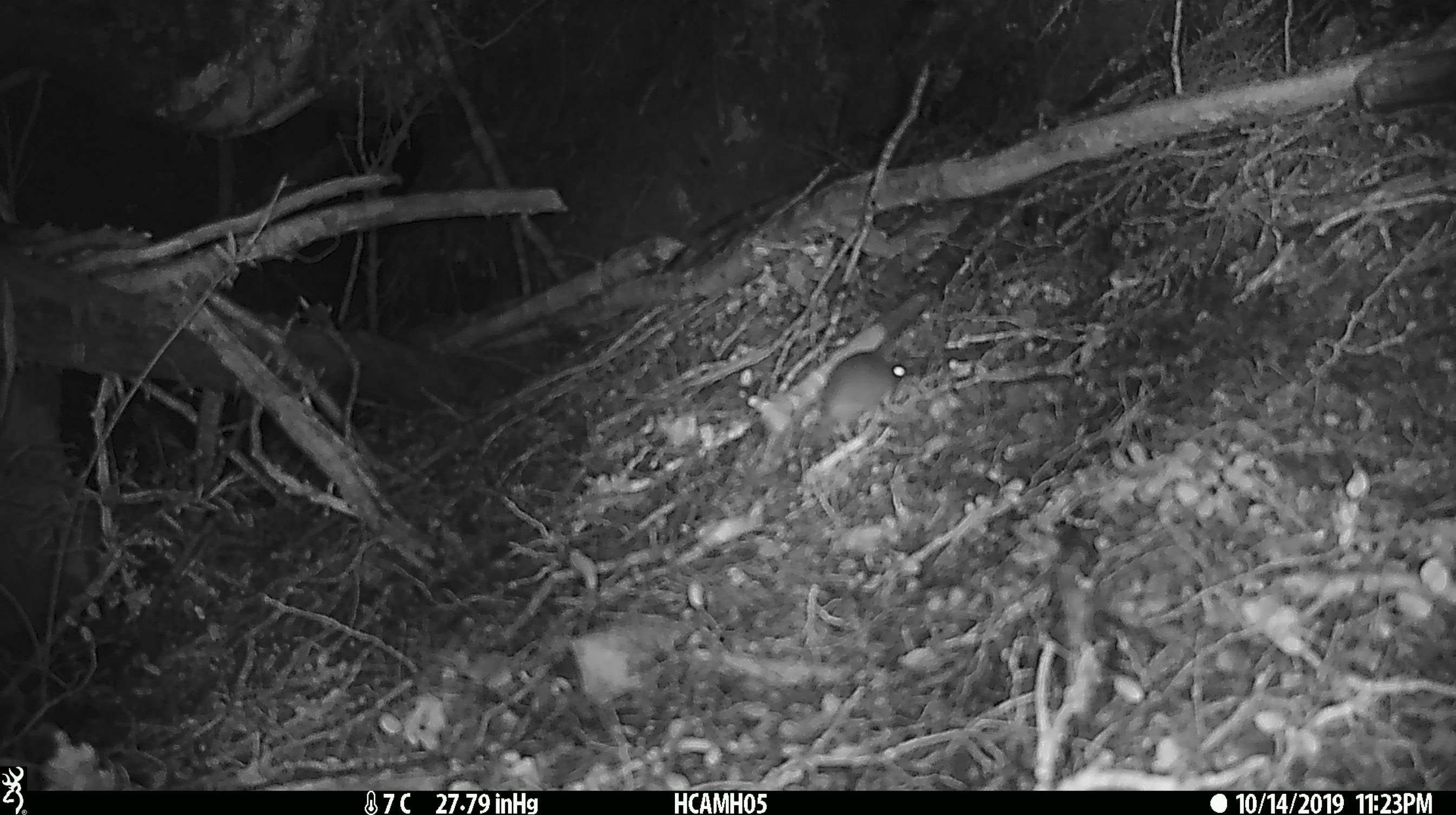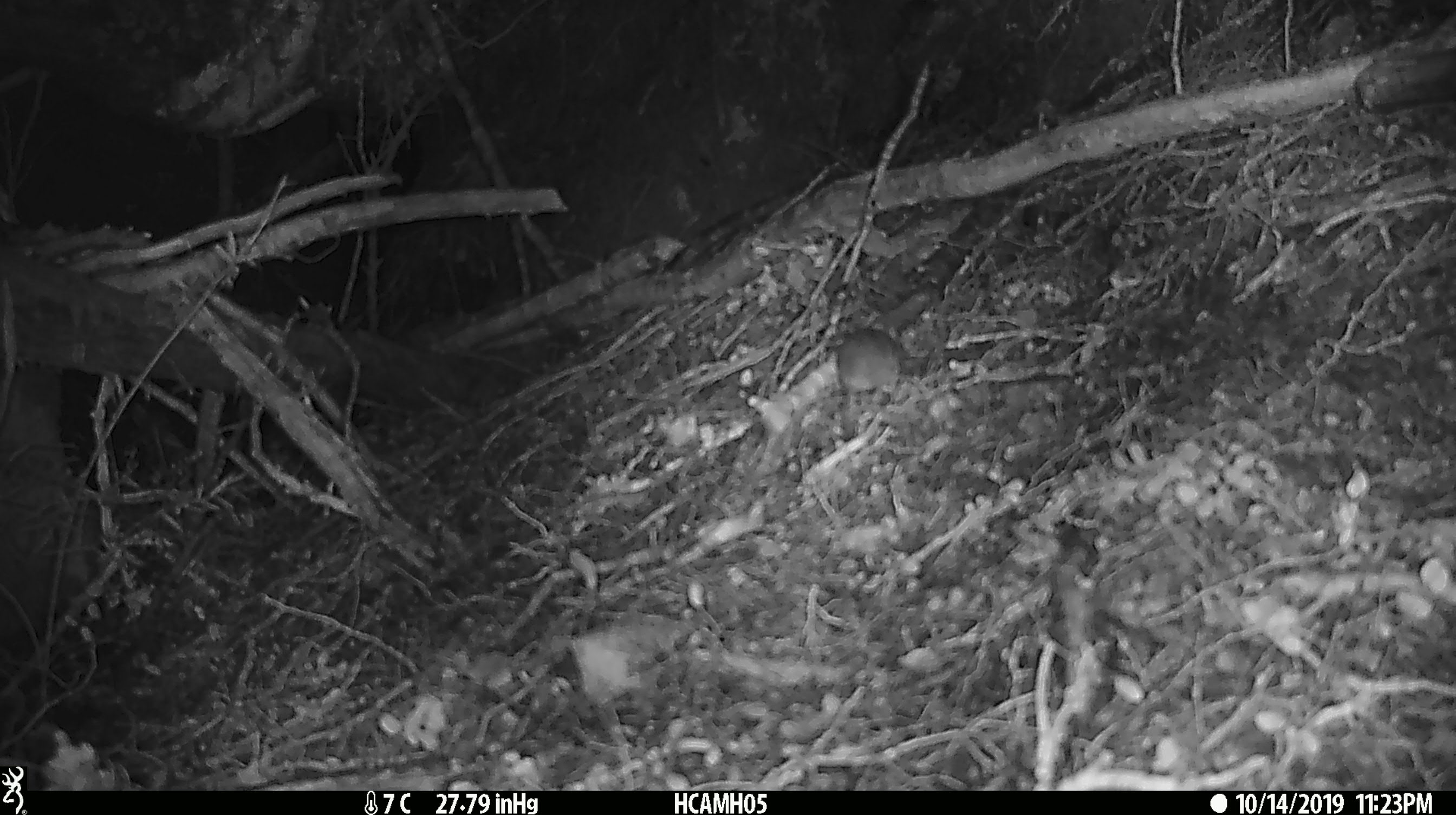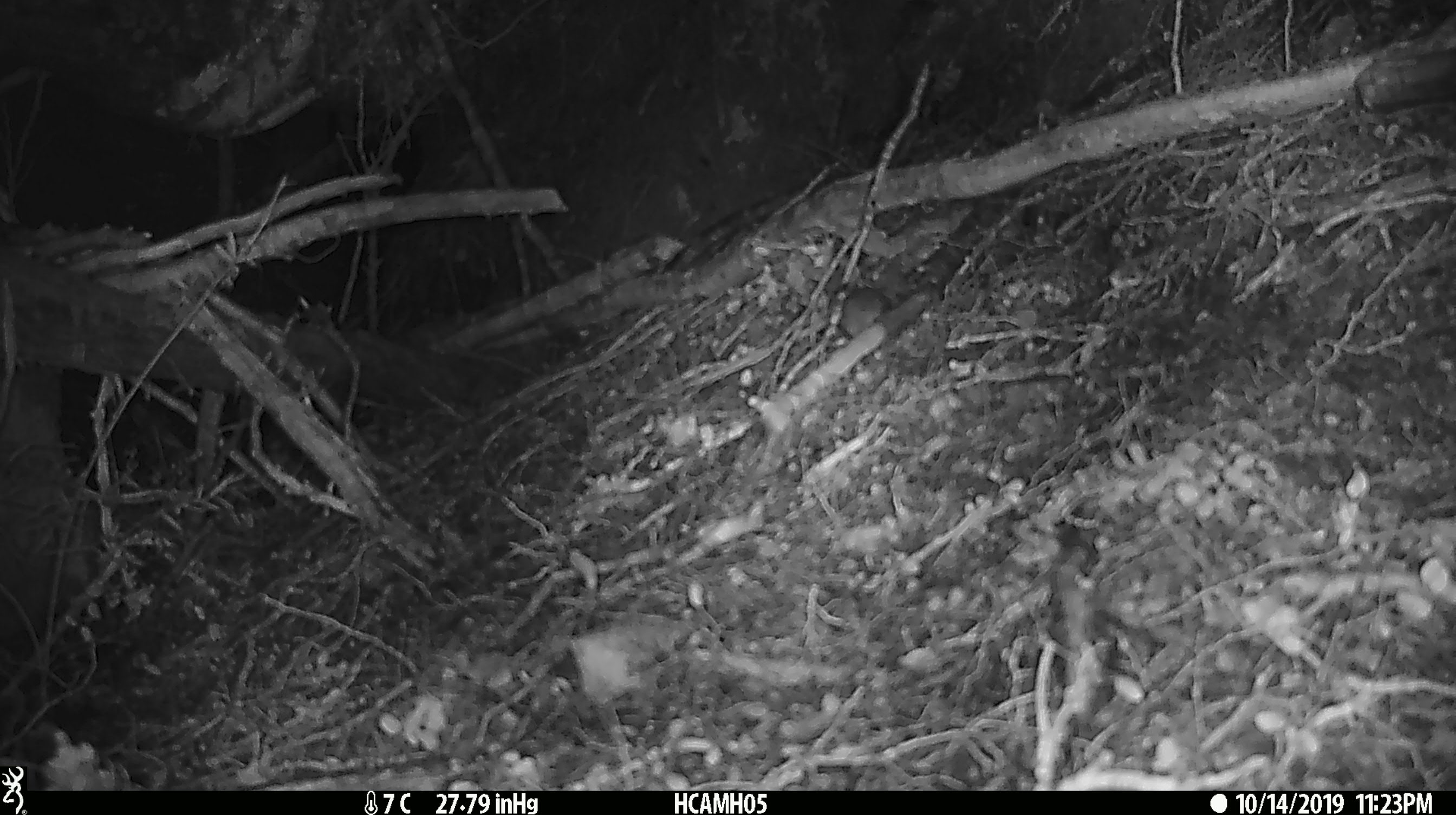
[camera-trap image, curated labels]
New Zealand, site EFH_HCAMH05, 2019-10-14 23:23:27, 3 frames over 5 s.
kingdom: Animalia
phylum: Chordata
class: Mammalia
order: Rodentia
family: Muridae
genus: Mus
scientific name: Mus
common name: mouse